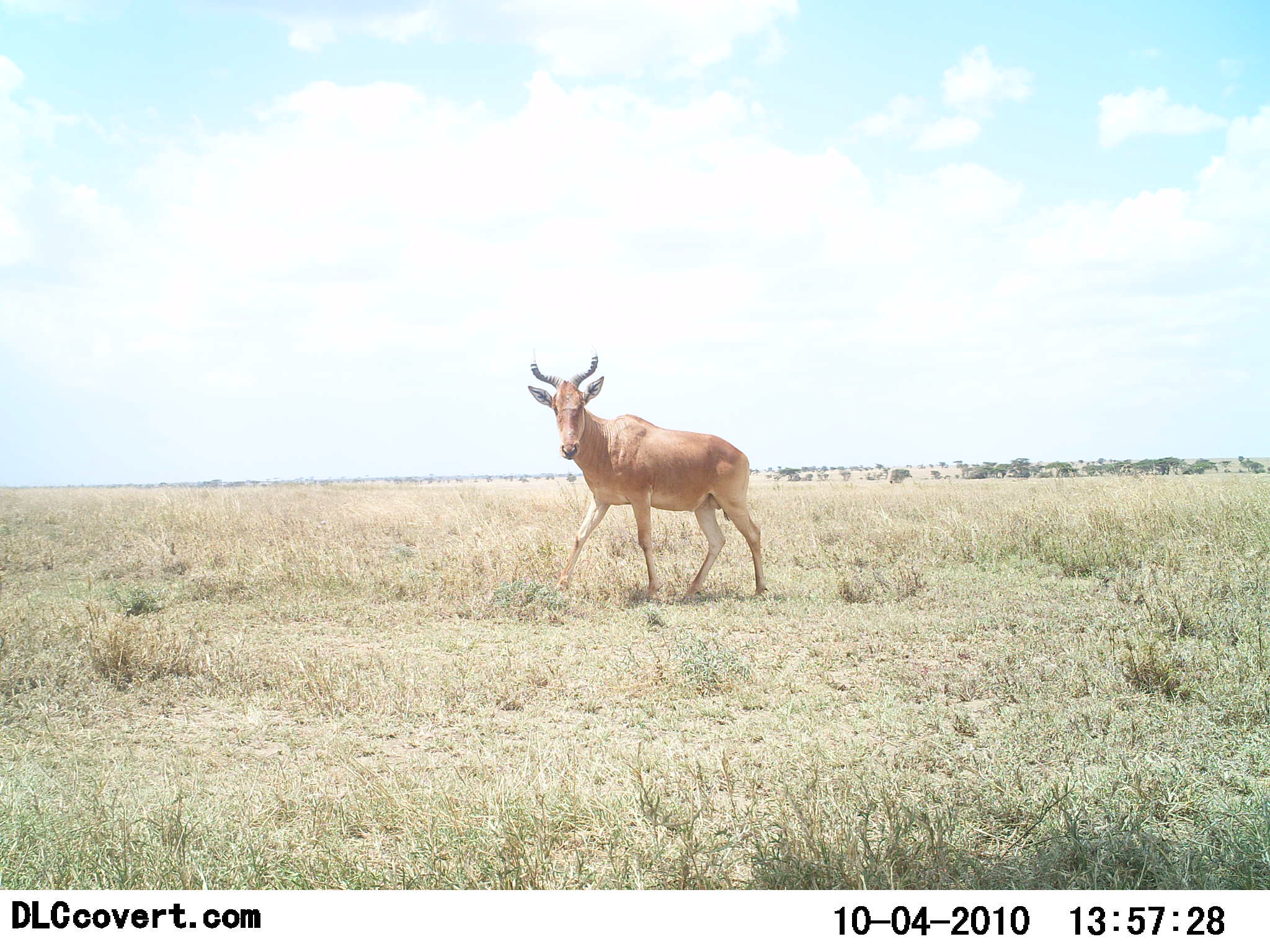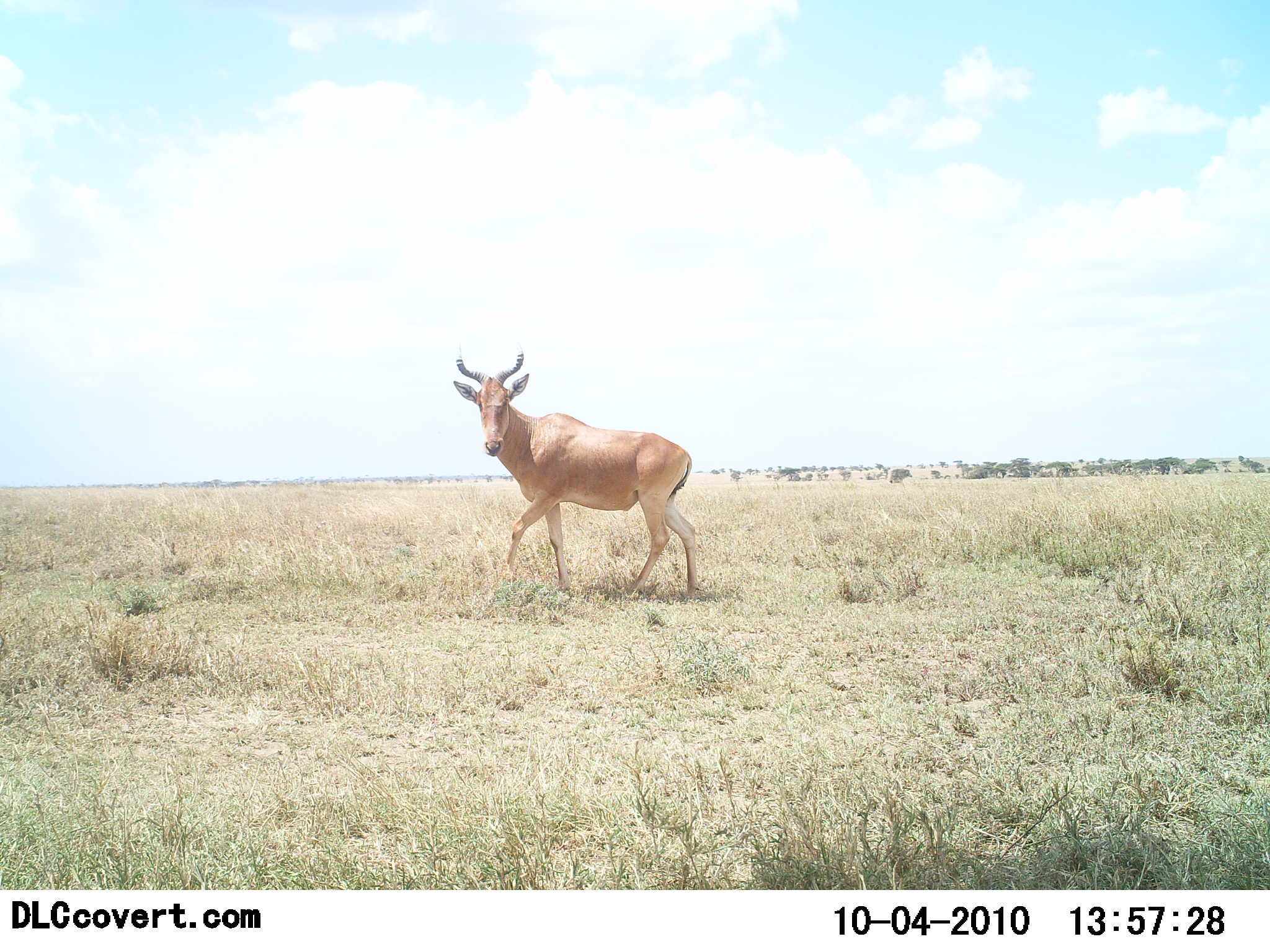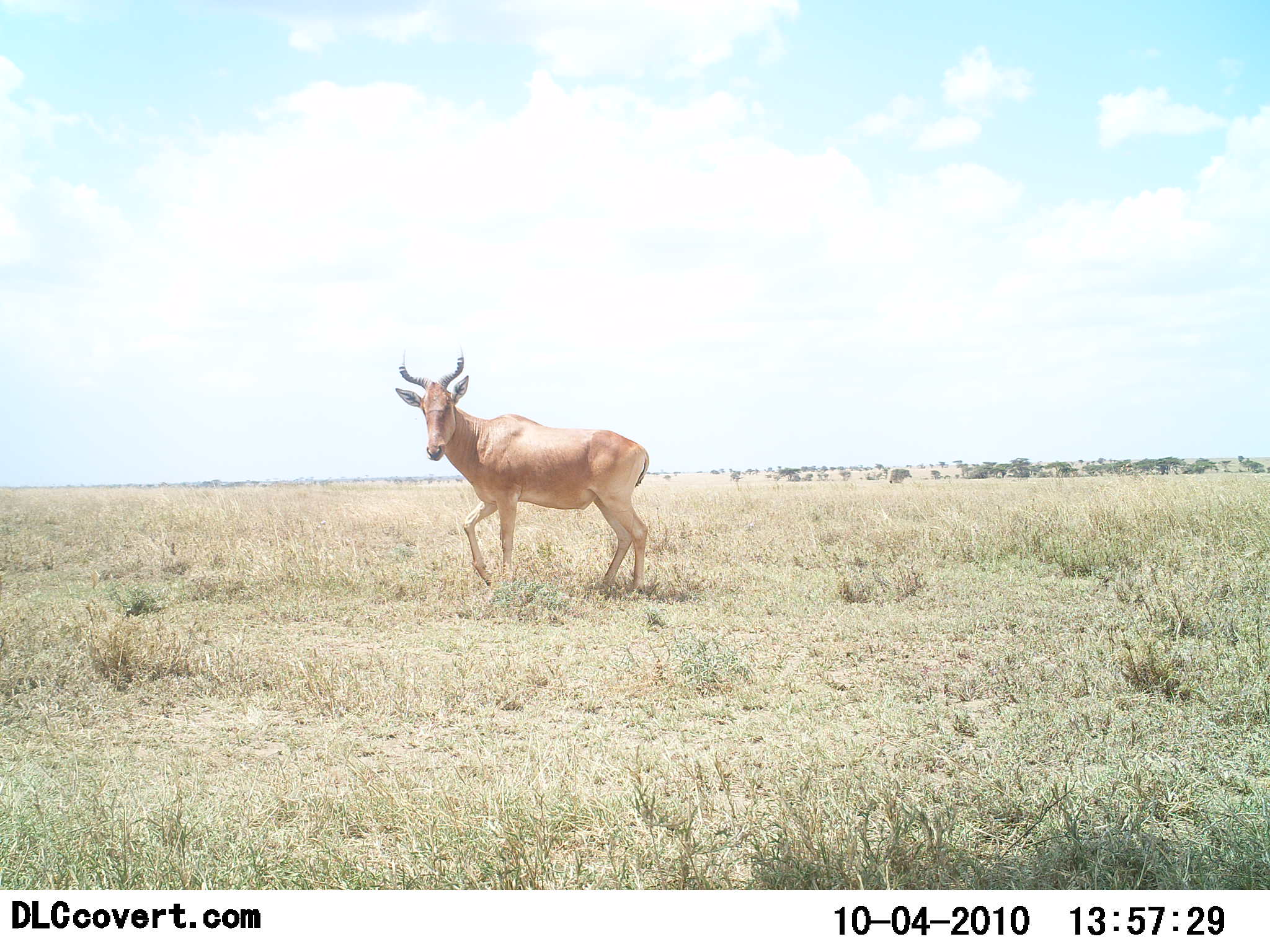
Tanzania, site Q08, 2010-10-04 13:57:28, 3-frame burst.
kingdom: Animalia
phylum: Chordata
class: Mammalia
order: Artiodactyla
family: Bovidae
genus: Alcelaphus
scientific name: Alcelaphus buselaphus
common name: hartebeest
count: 1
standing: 24%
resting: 0%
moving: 88%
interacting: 0%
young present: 0%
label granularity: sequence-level